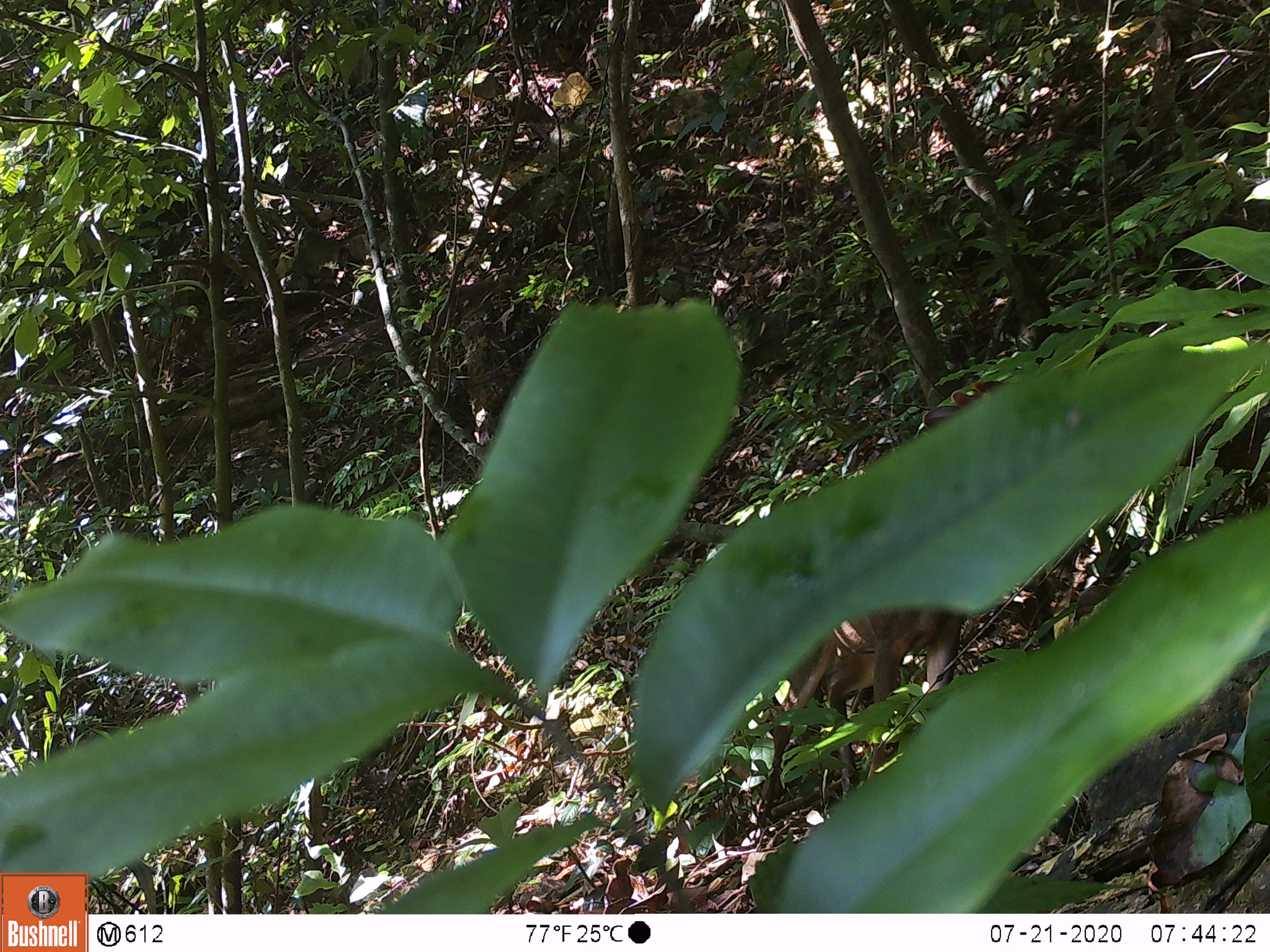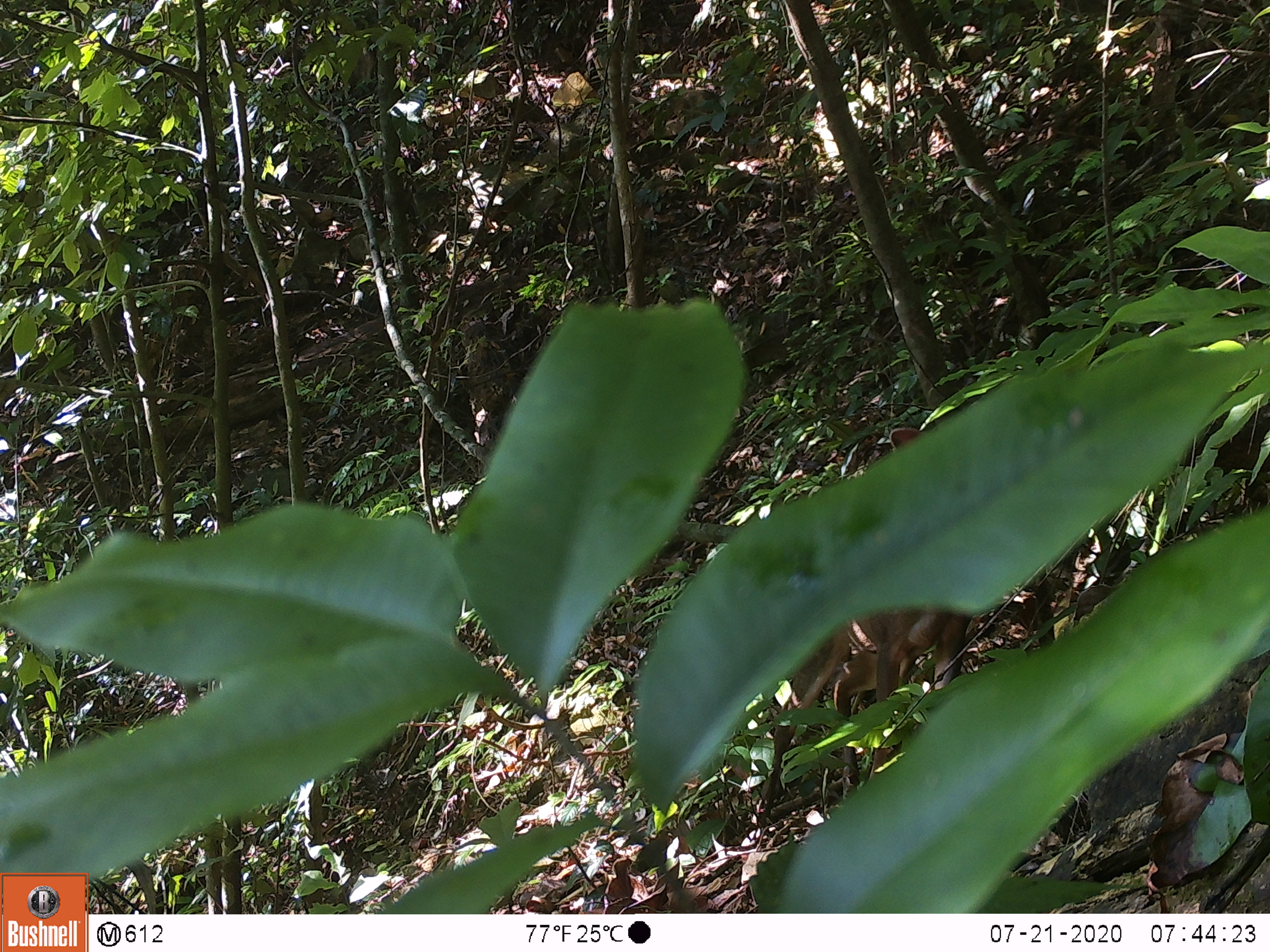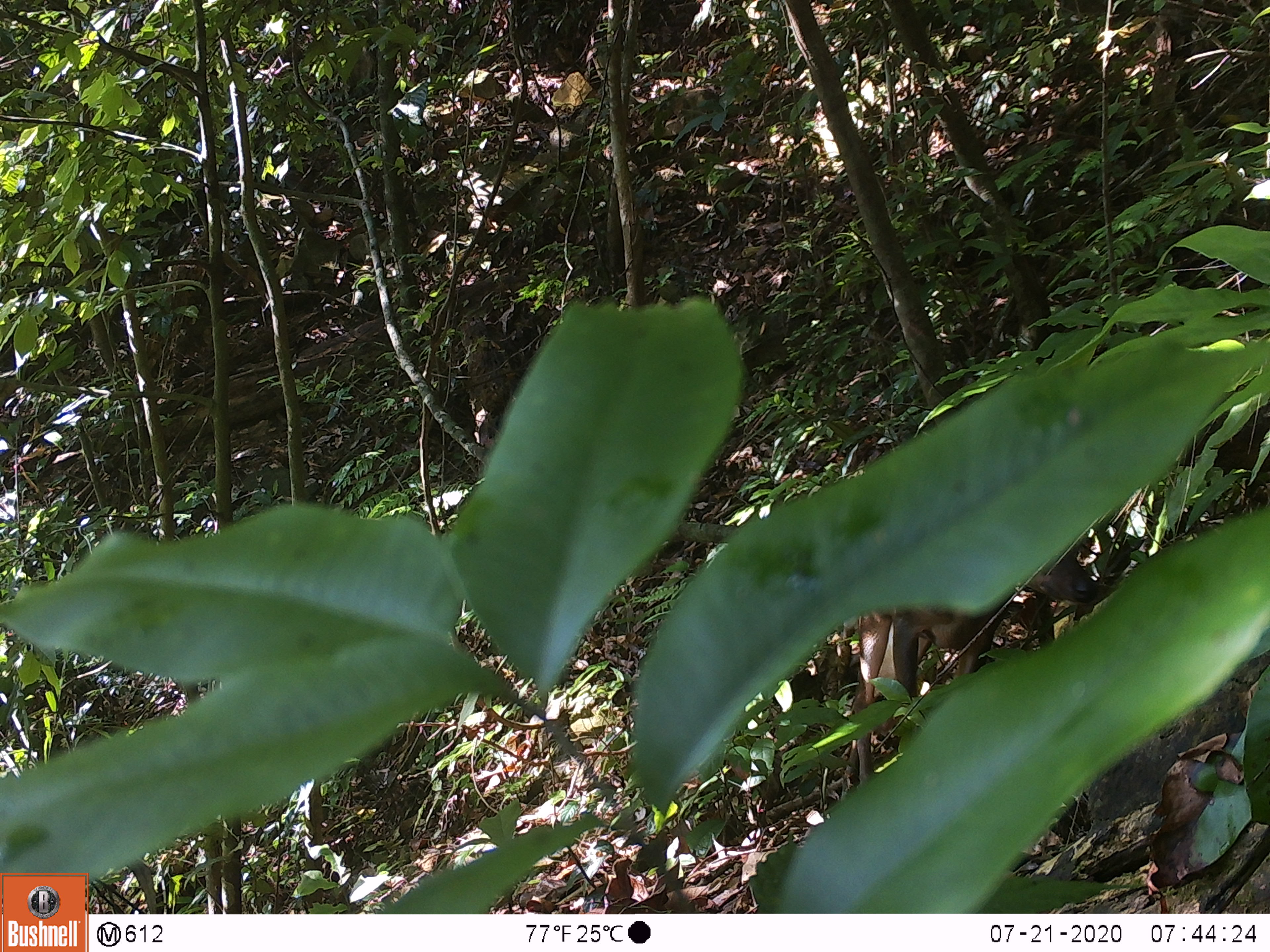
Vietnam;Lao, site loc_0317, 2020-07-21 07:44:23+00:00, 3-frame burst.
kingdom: Animalia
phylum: Chordata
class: Mammalia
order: Artiodactyla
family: Cervidae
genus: Muntiacus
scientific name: Muntiacus rooseveltorum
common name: roosevelt's muntjac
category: roosevelts muntjac group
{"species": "roosevelts muntjac group (roosevelt's muntjac) (Muntiacus rooseveltorum)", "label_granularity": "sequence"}